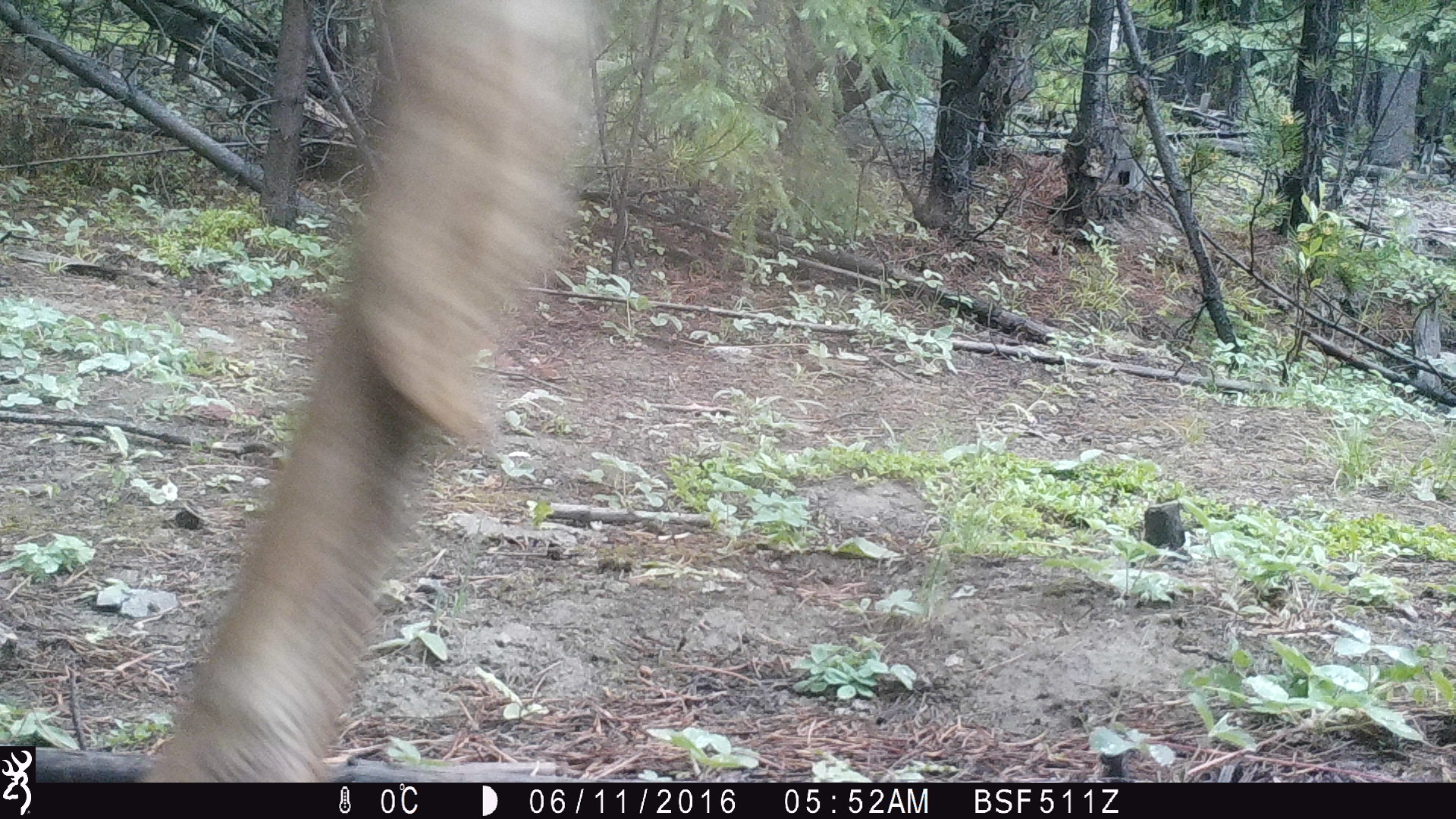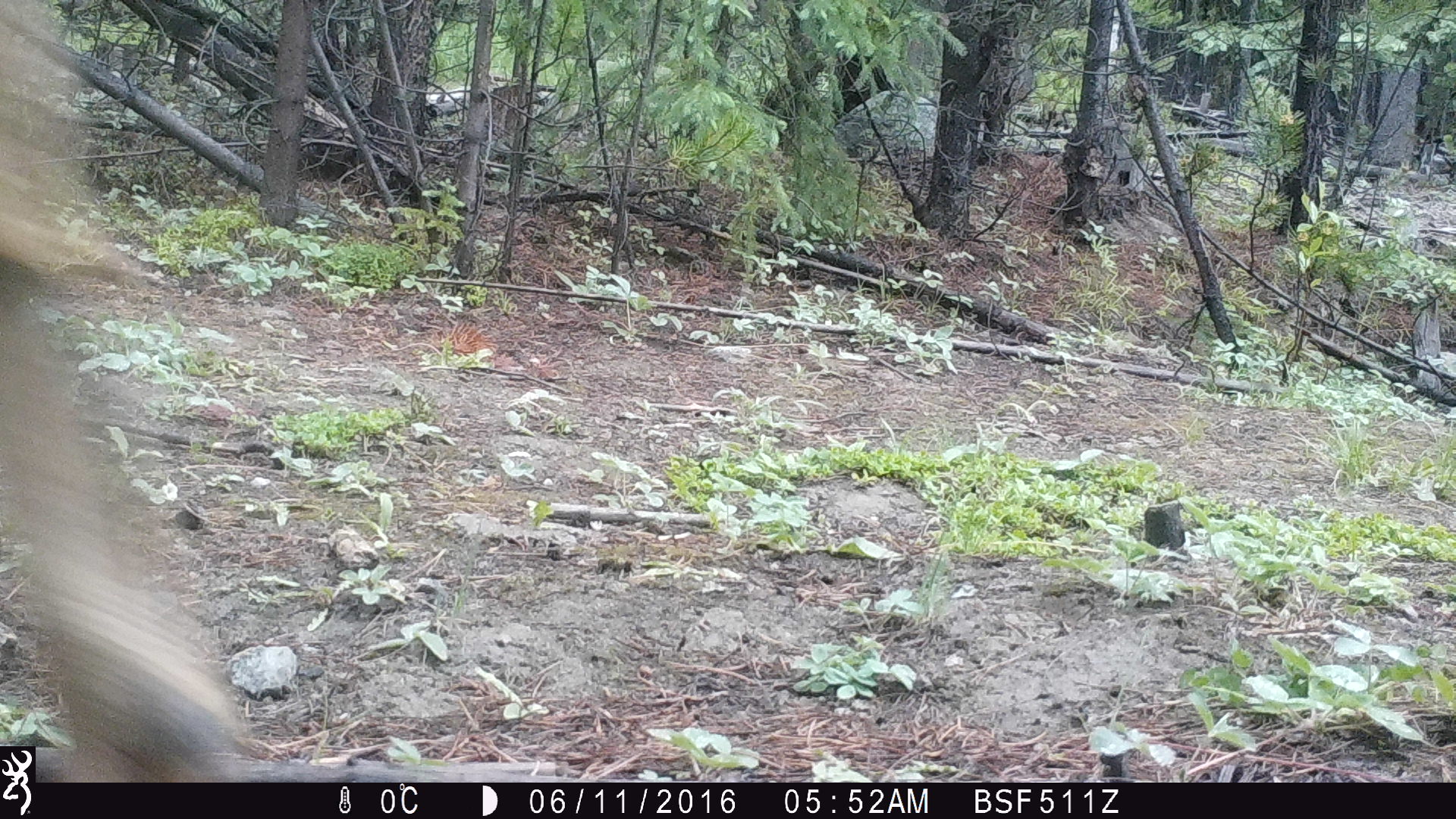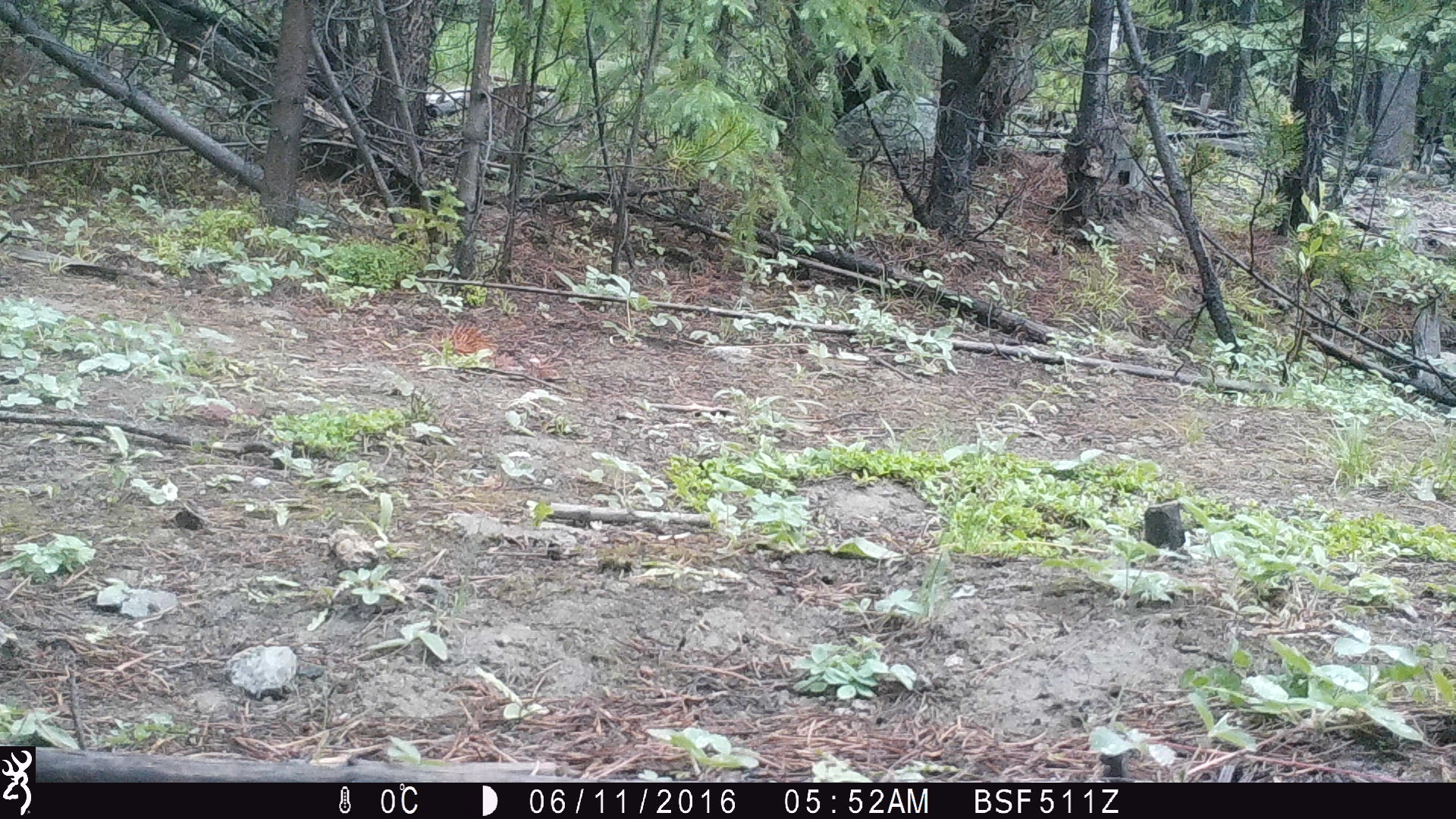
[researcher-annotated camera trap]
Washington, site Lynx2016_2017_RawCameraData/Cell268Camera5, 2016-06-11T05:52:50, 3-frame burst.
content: unidentified animal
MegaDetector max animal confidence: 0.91